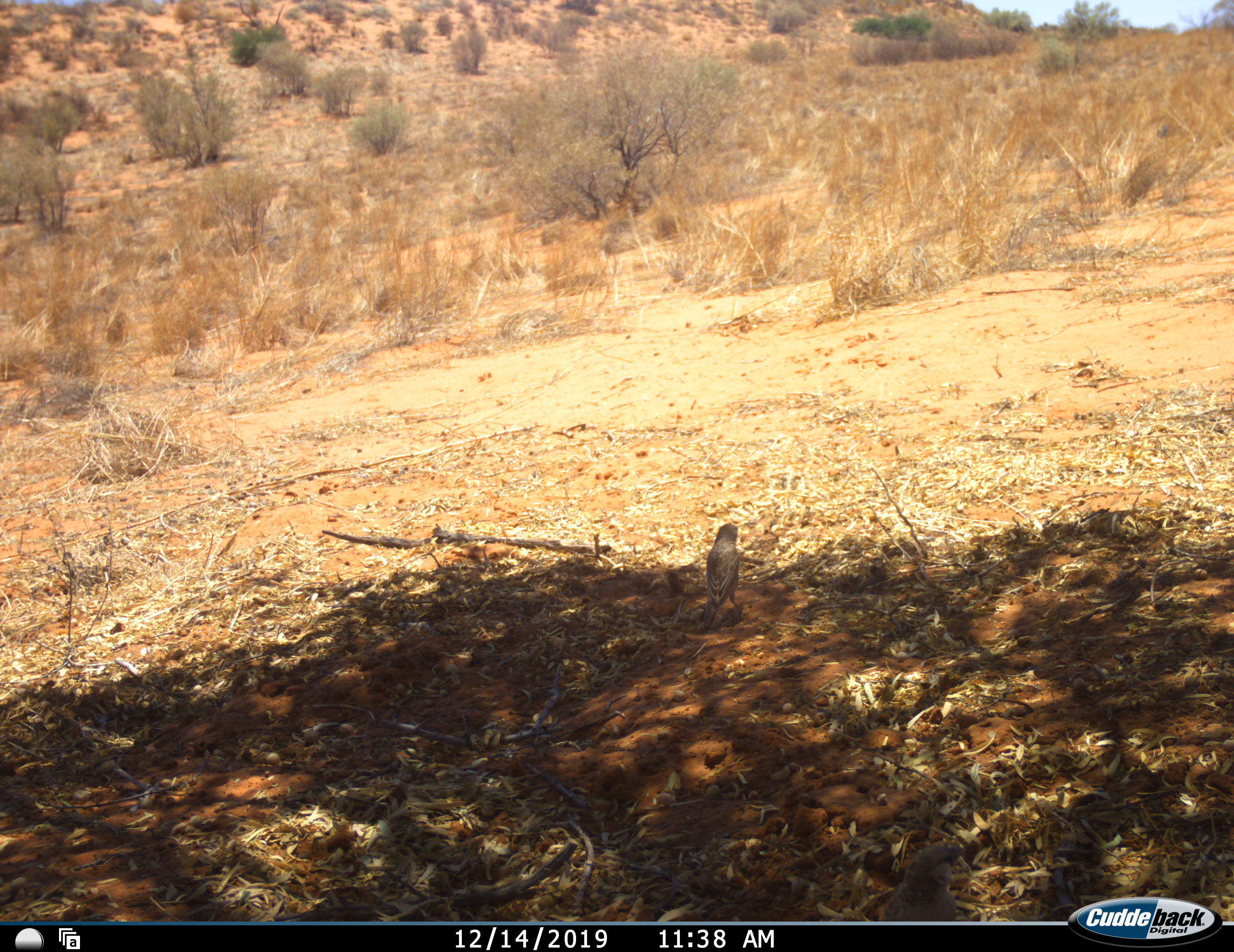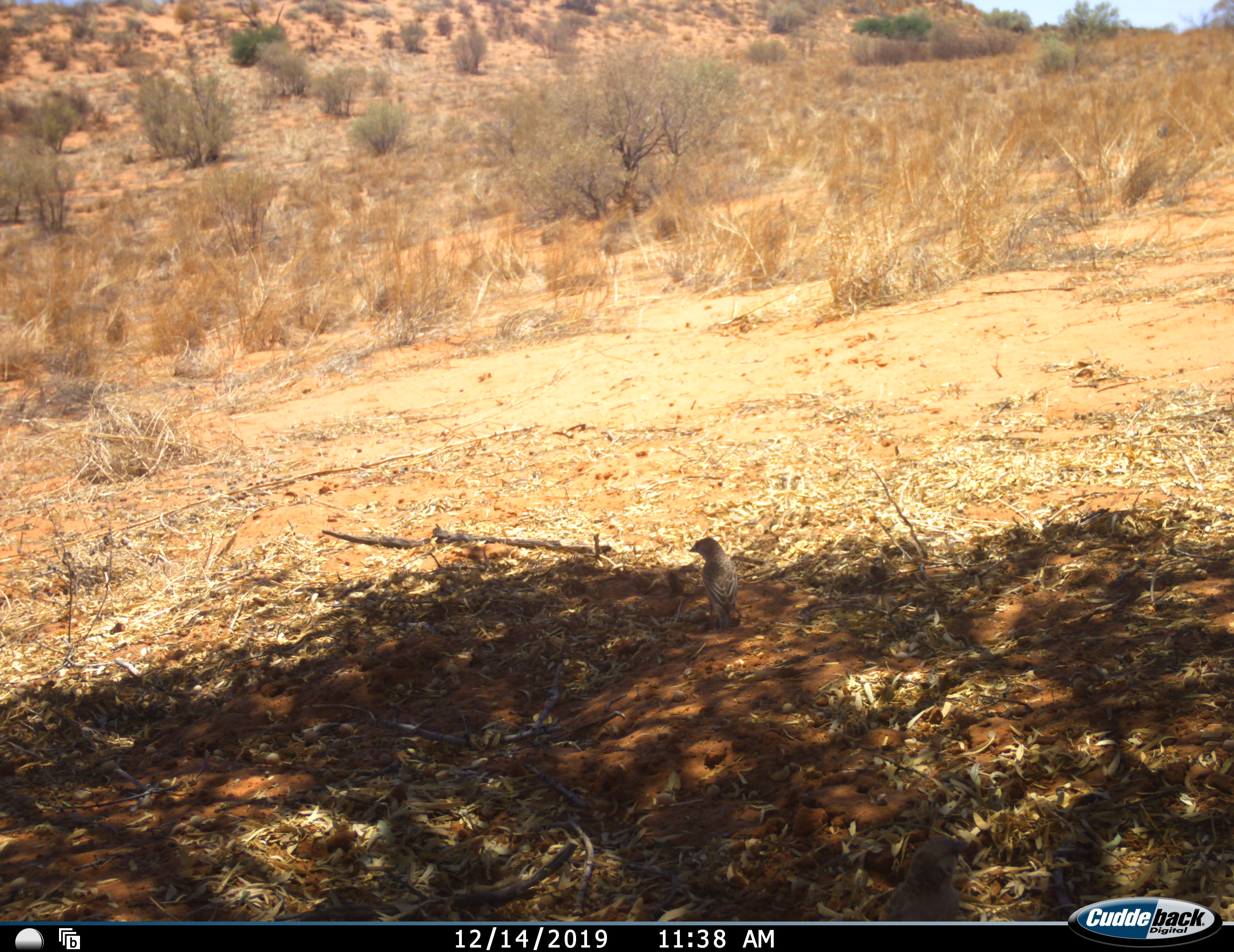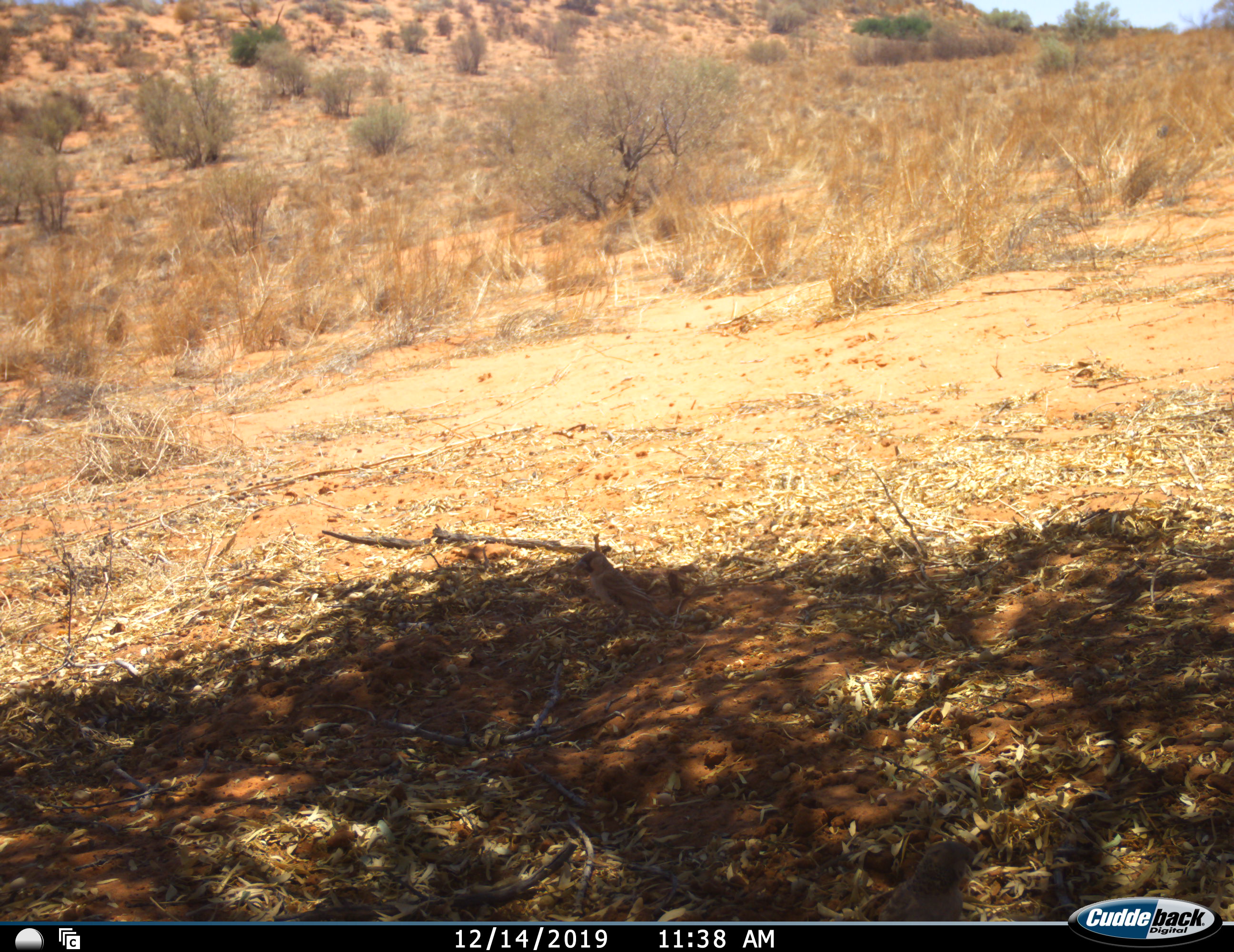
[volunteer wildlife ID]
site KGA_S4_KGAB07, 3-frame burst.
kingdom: Animalia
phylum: Chordata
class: Aves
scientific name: Aves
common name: bird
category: birdother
Birdother (bird) (Aves), count 1. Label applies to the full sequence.